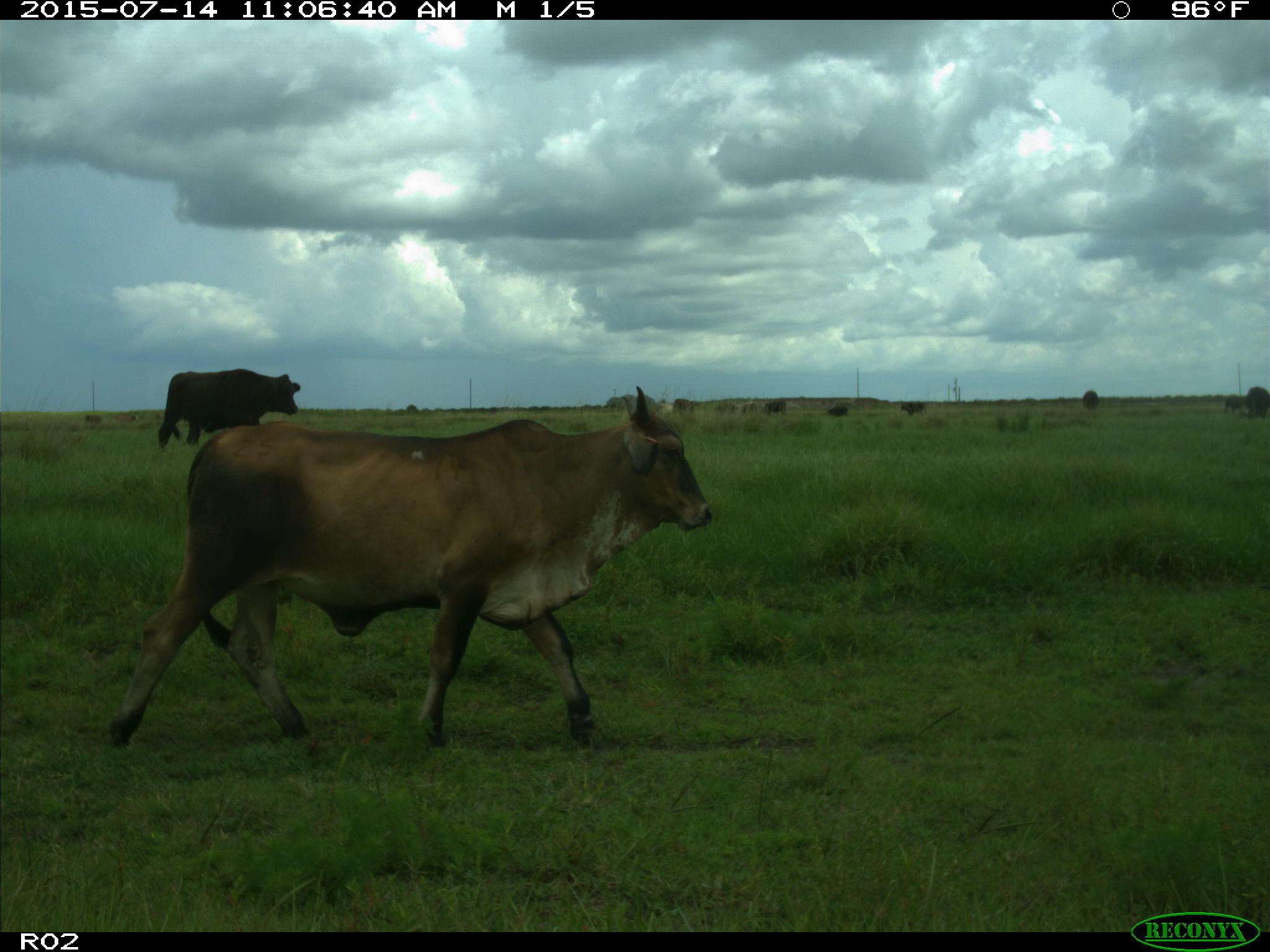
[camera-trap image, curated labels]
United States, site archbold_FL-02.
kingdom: Animalia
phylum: Chordata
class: Mammalia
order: Artiodactyla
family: Bovidae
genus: Bos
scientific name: Bos taurus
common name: domestic cow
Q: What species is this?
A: Bos taurus (domestic cow).